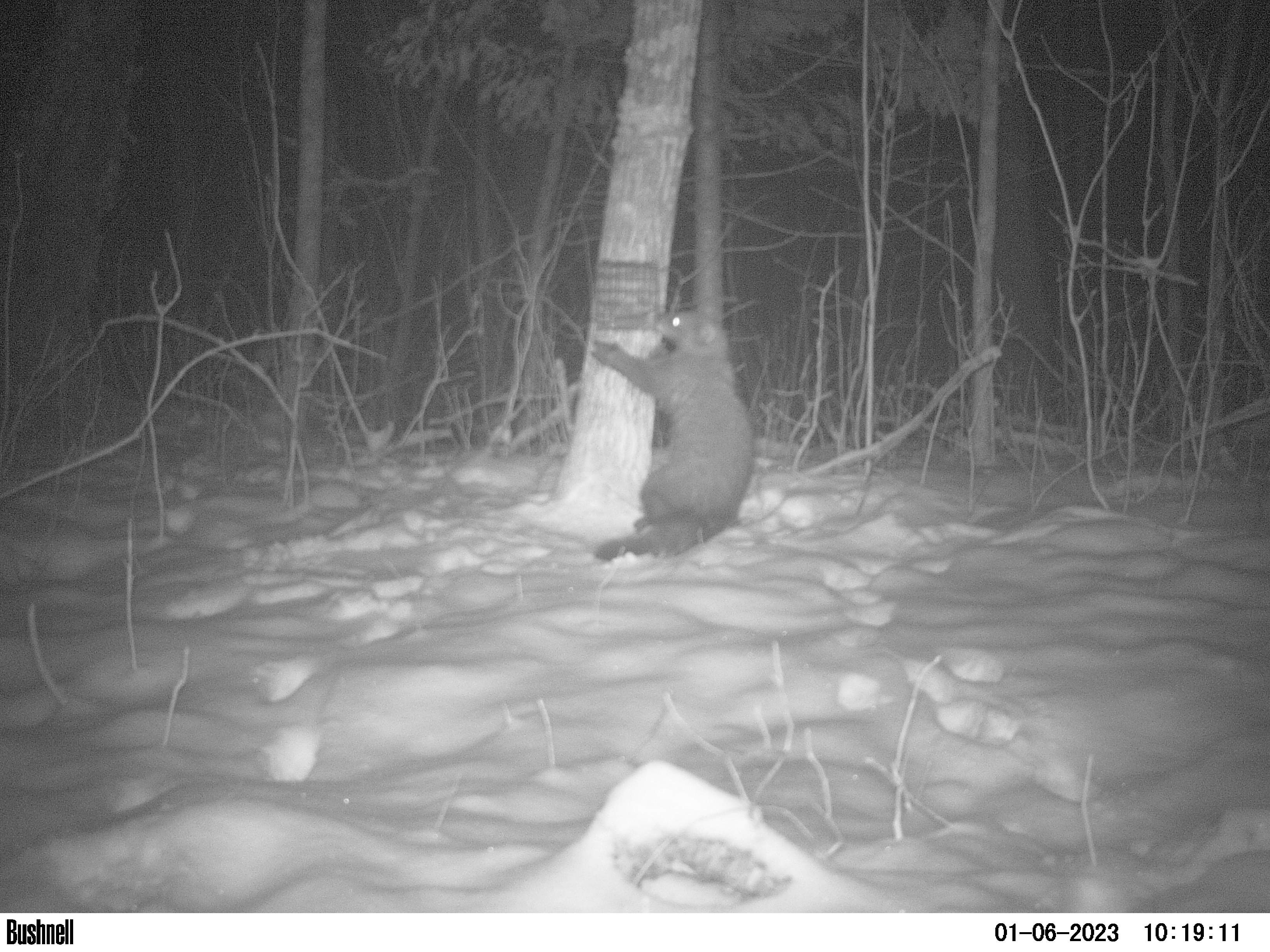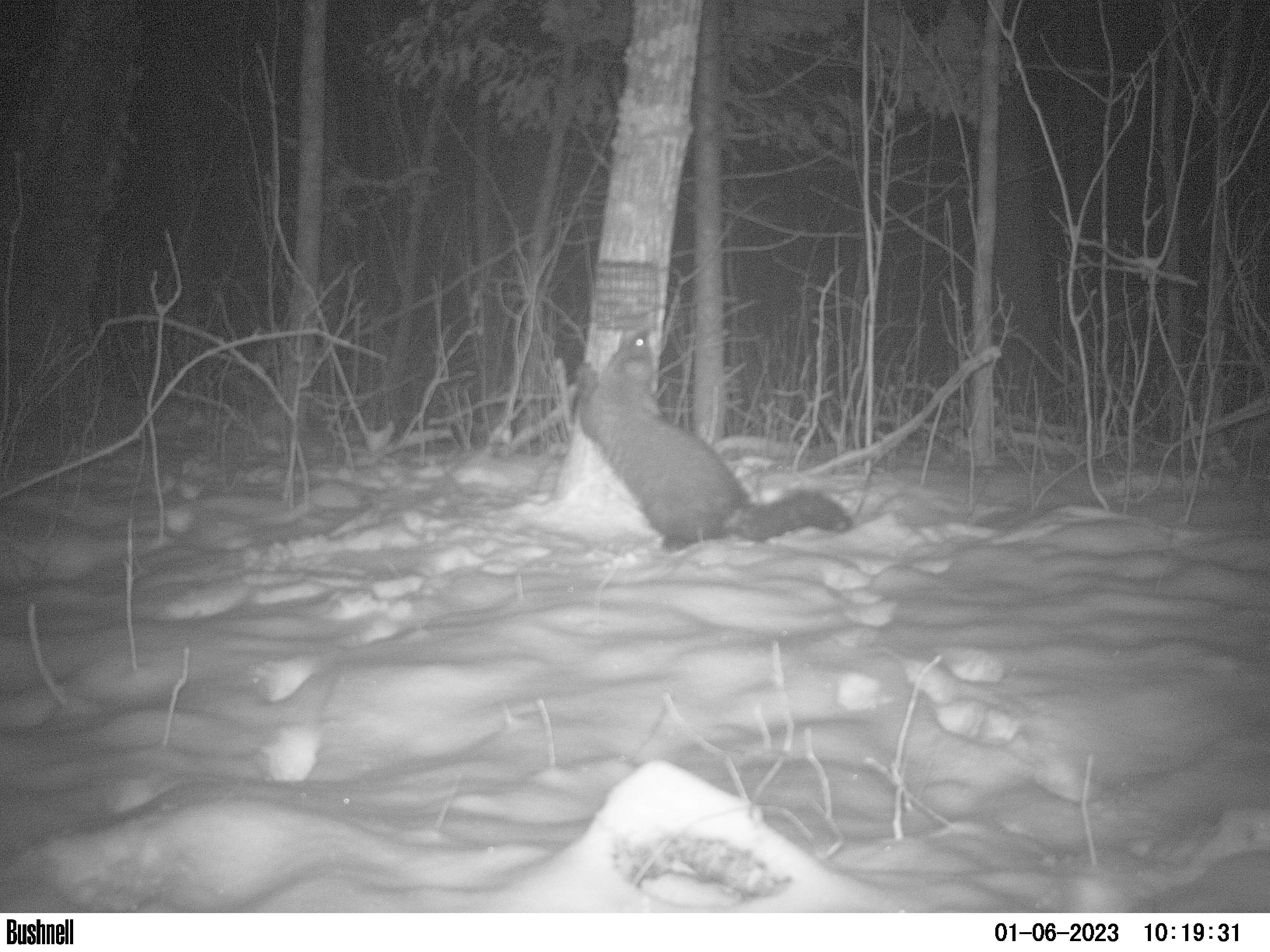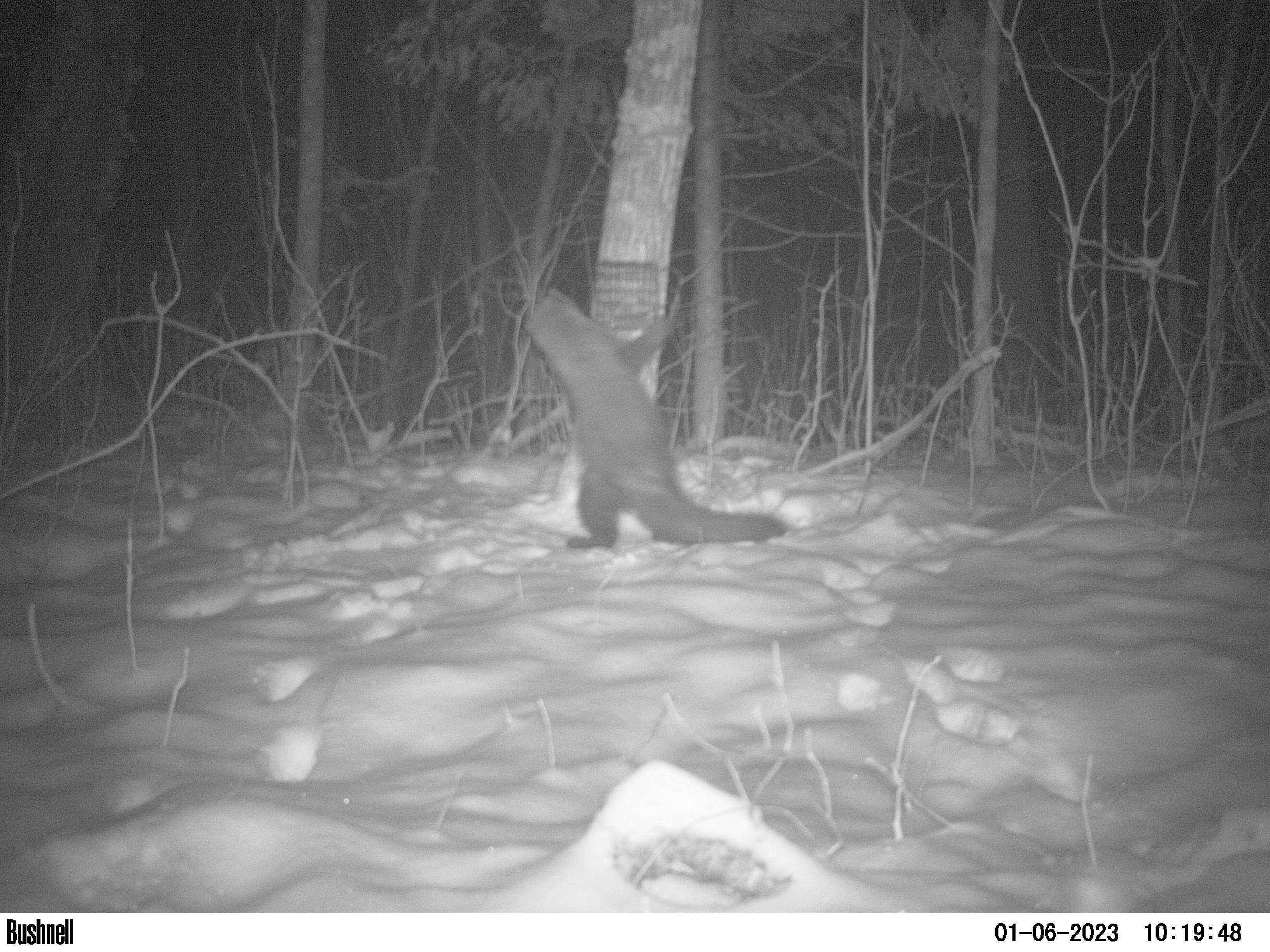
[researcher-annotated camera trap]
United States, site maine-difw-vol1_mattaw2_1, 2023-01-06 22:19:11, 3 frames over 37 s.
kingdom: Animalia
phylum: Chordata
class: Mammalia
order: Carnivora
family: Mustelidae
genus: Pekania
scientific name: Pekania pennanti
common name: fisher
Fisher (Pekania pennanti).